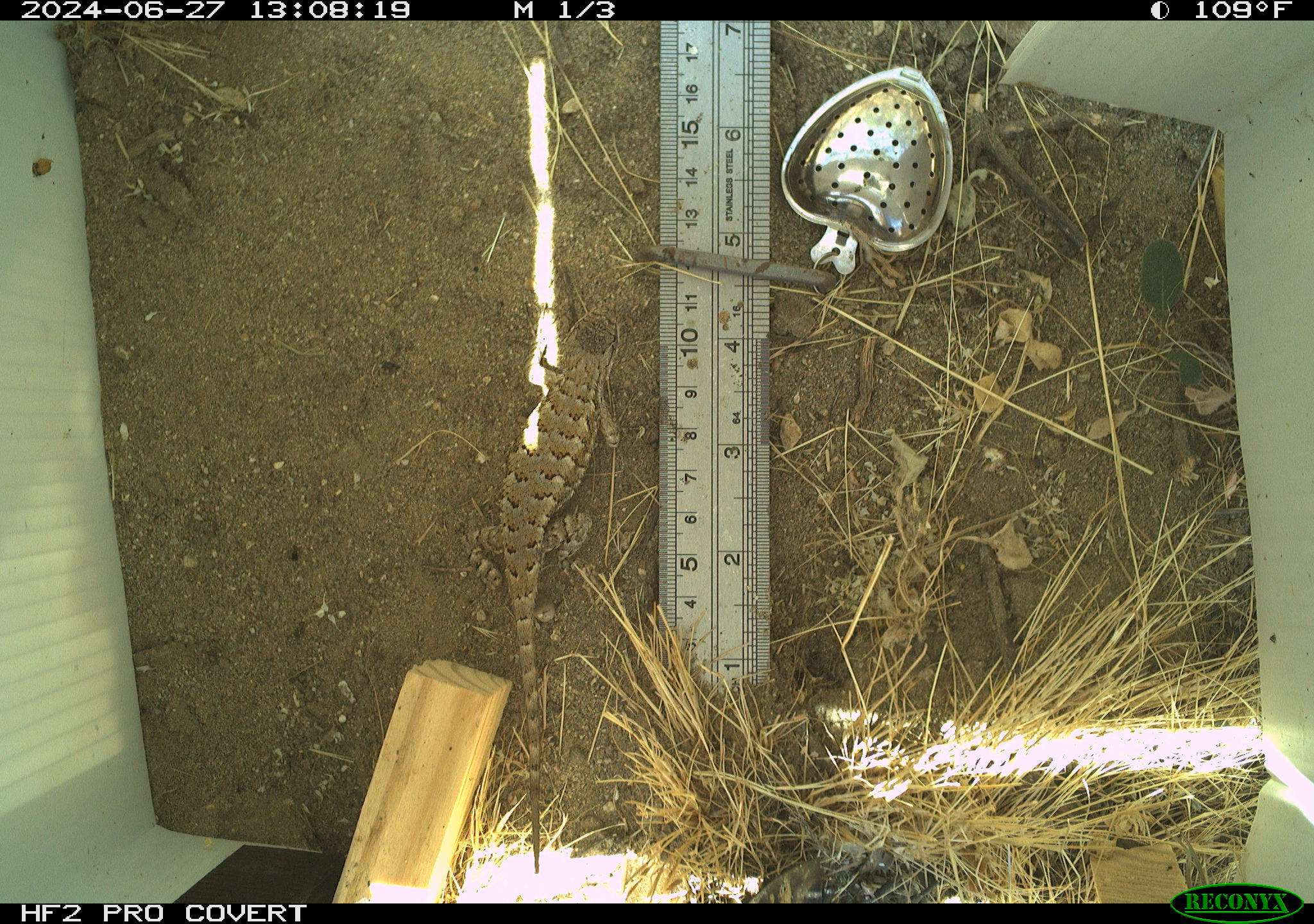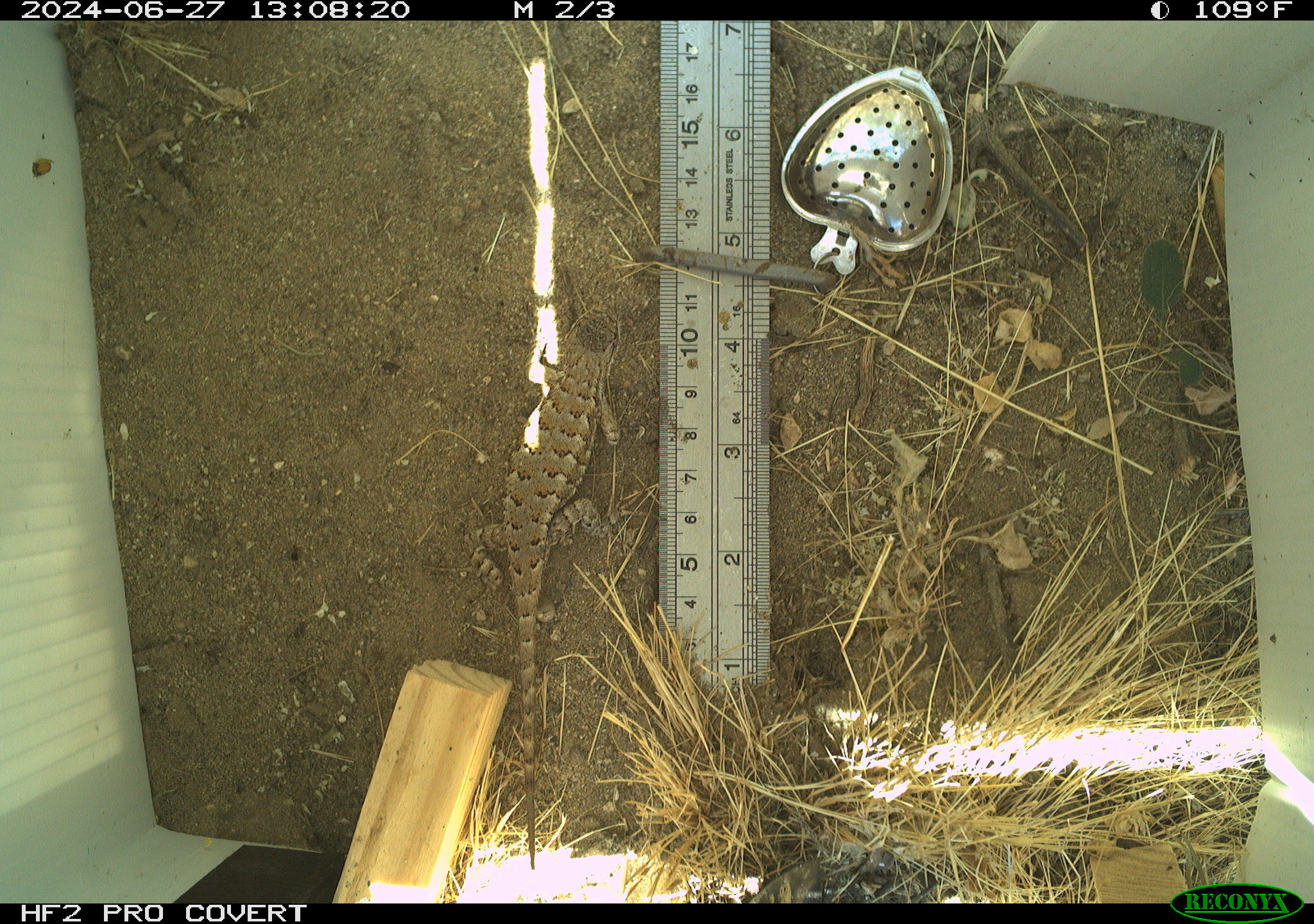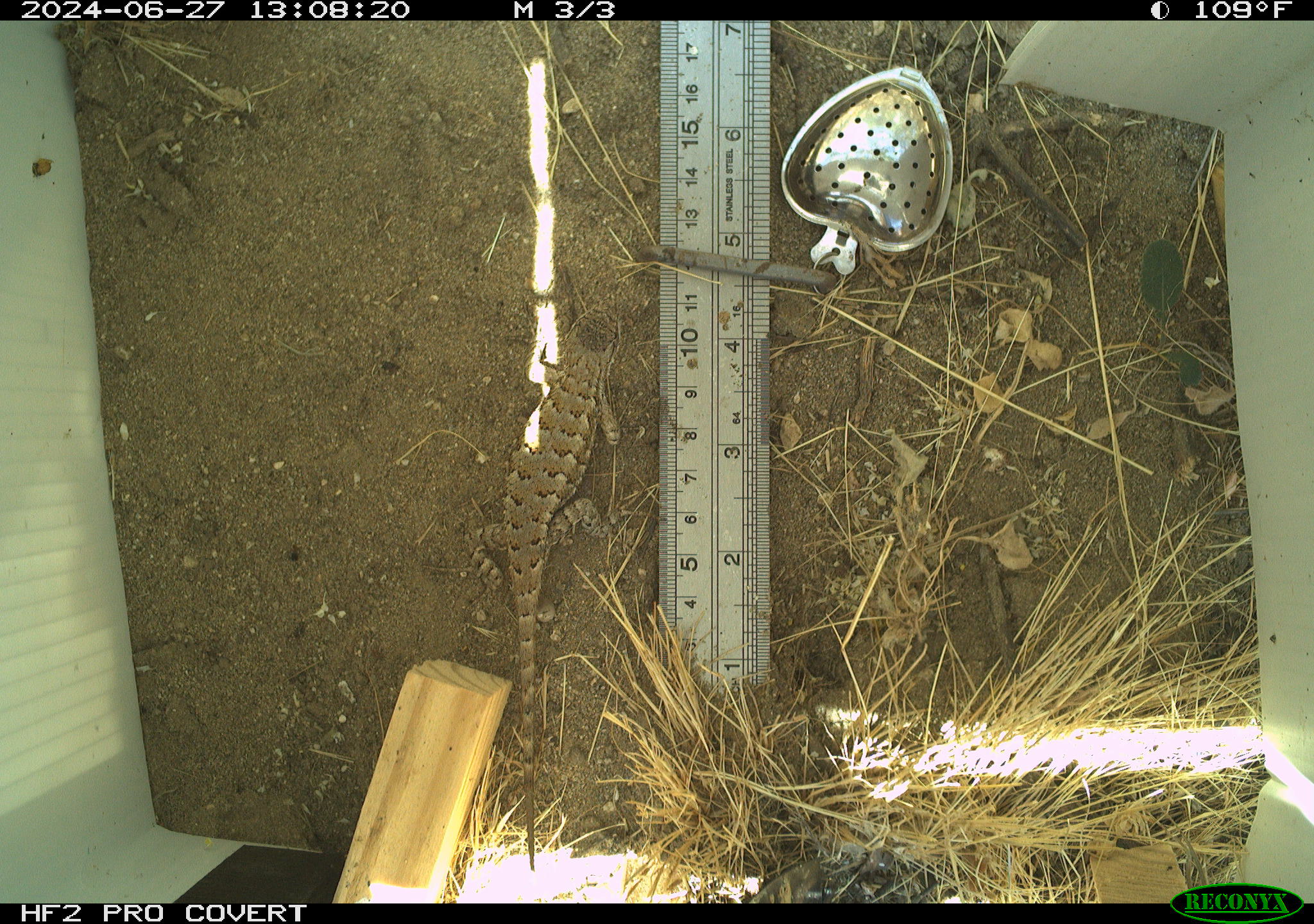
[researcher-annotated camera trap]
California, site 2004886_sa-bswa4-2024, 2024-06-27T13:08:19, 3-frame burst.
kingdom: Animalia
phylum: Chordata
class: Reptilia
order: Squamata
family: Phrynosomatidae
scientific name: Phrynosomatidae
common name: north american spiny lizards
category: sceloporus/uta species